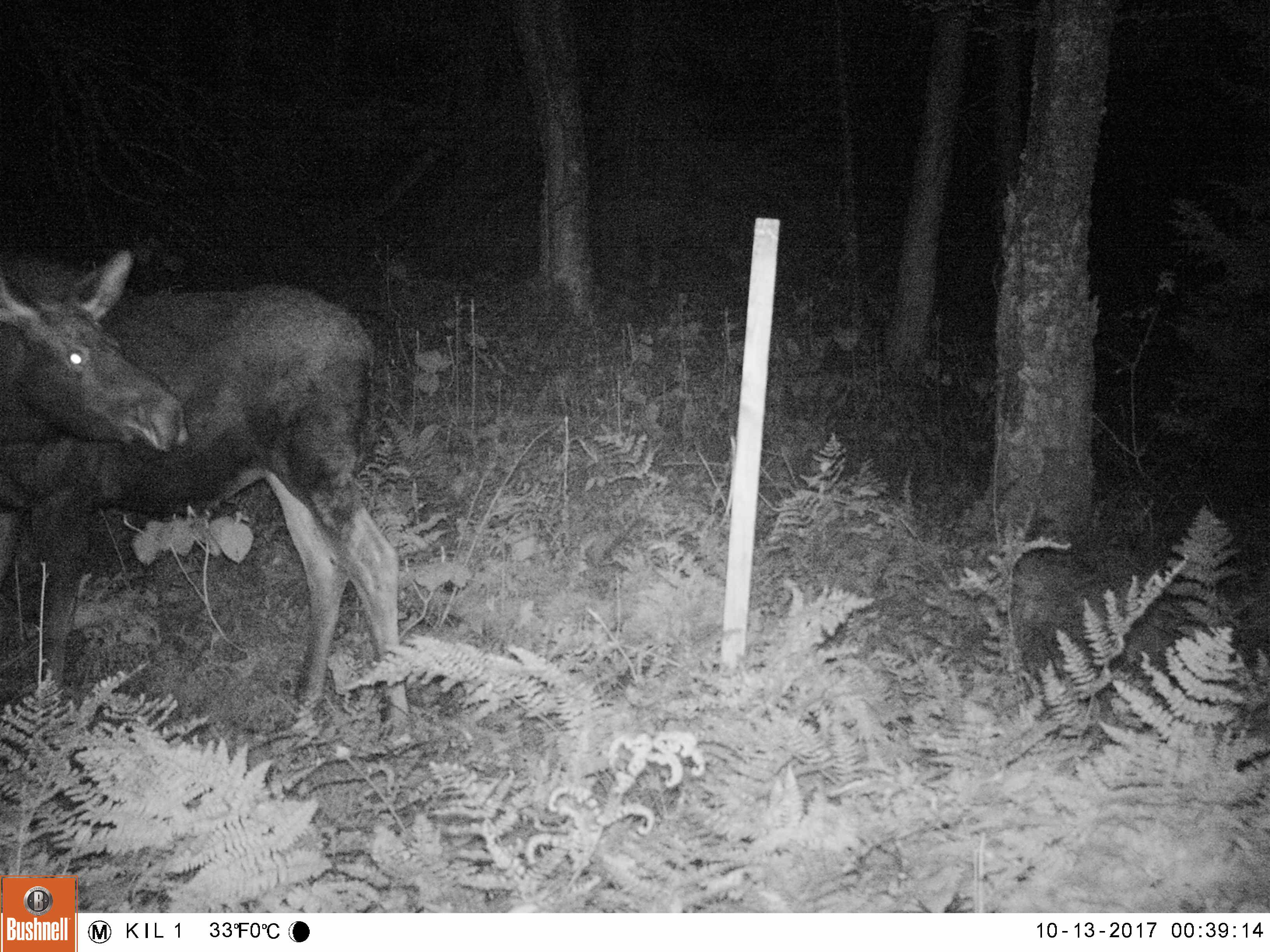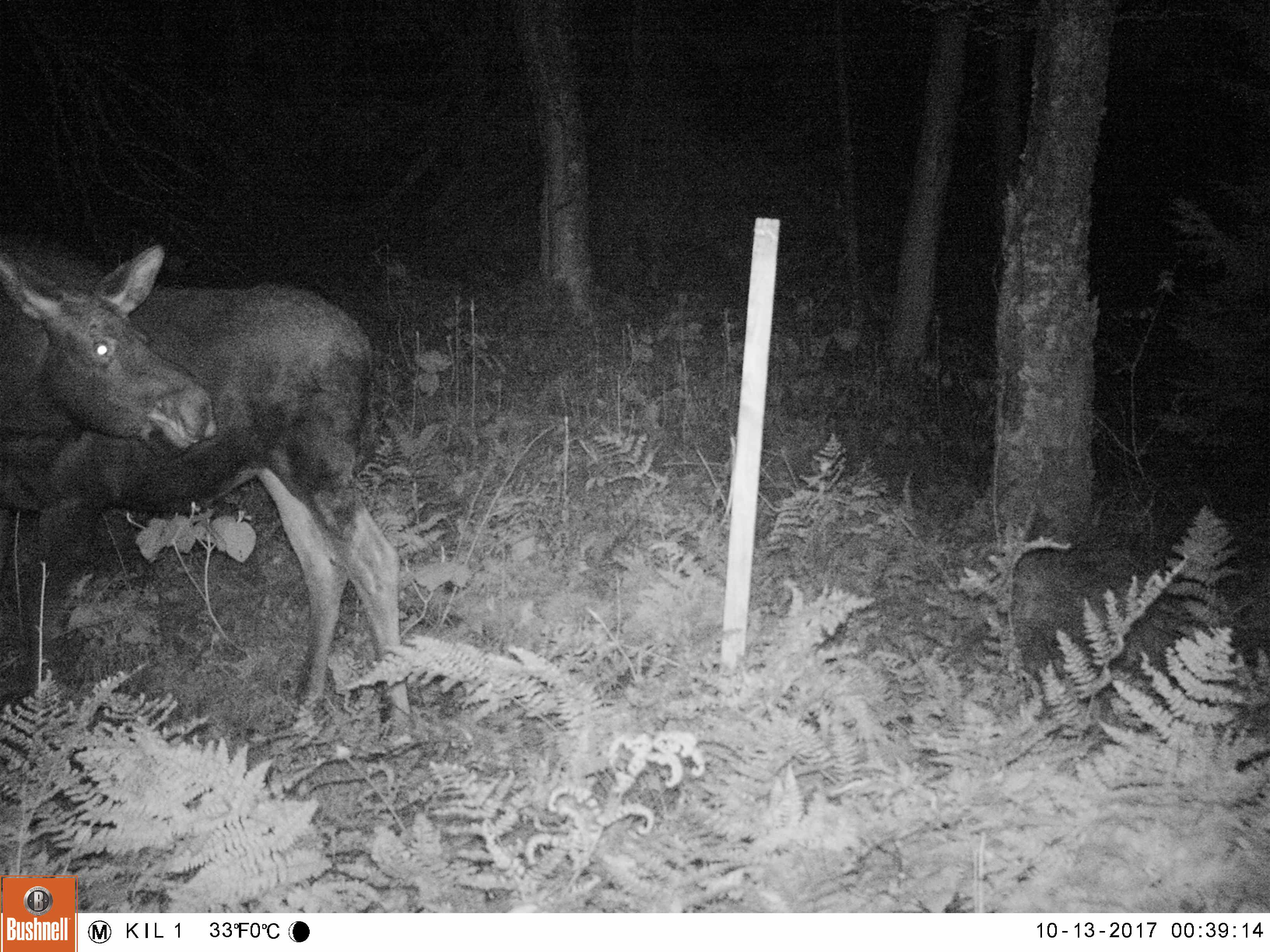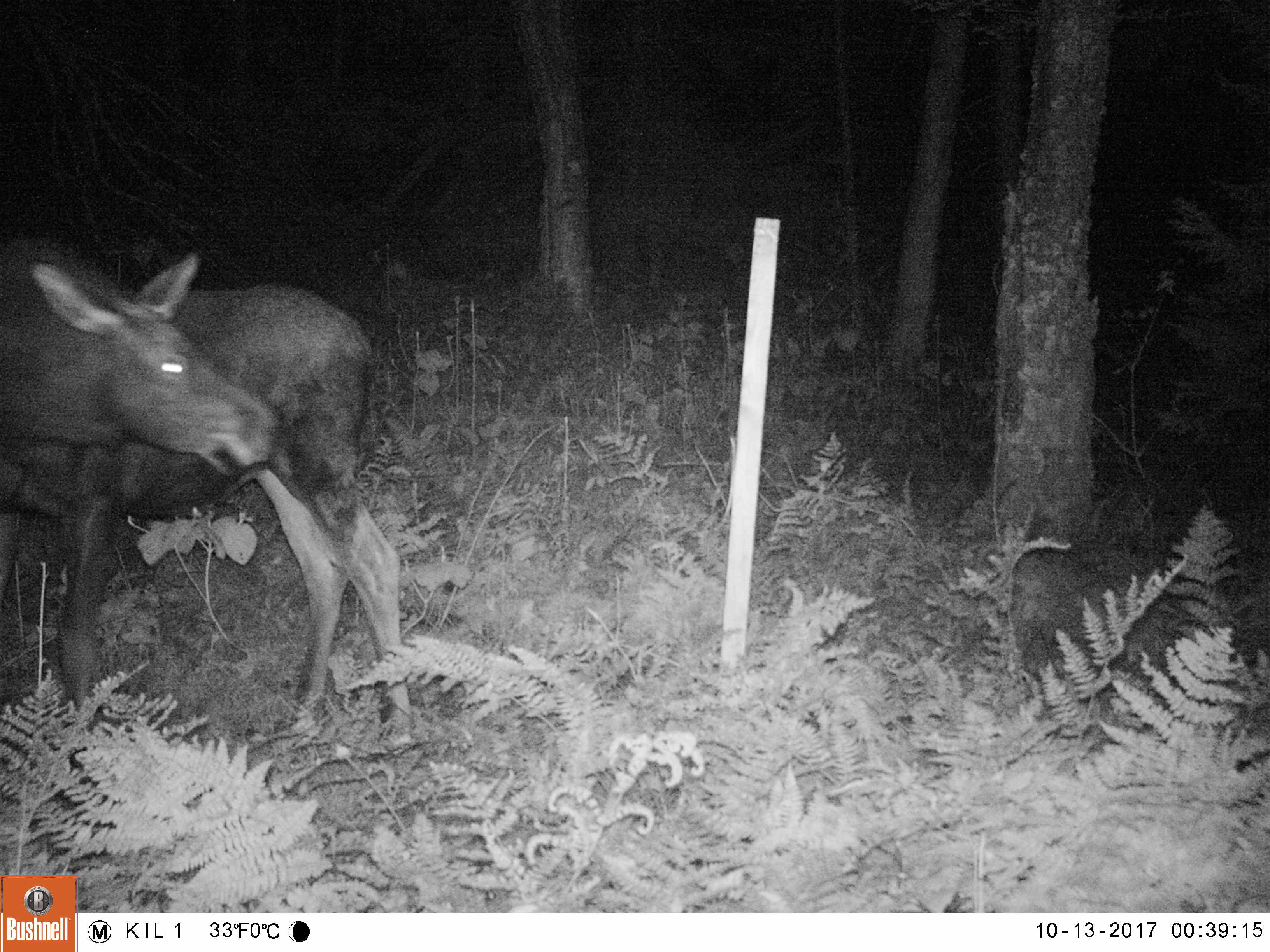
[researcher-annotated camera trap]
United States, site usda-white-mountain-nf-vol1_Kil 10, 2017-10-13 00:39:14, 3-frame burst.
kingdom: Animalia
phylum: Chordata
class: Mammalia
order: Artiodactyla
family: Cervidae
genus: Alces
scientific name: Alces alces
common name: moose